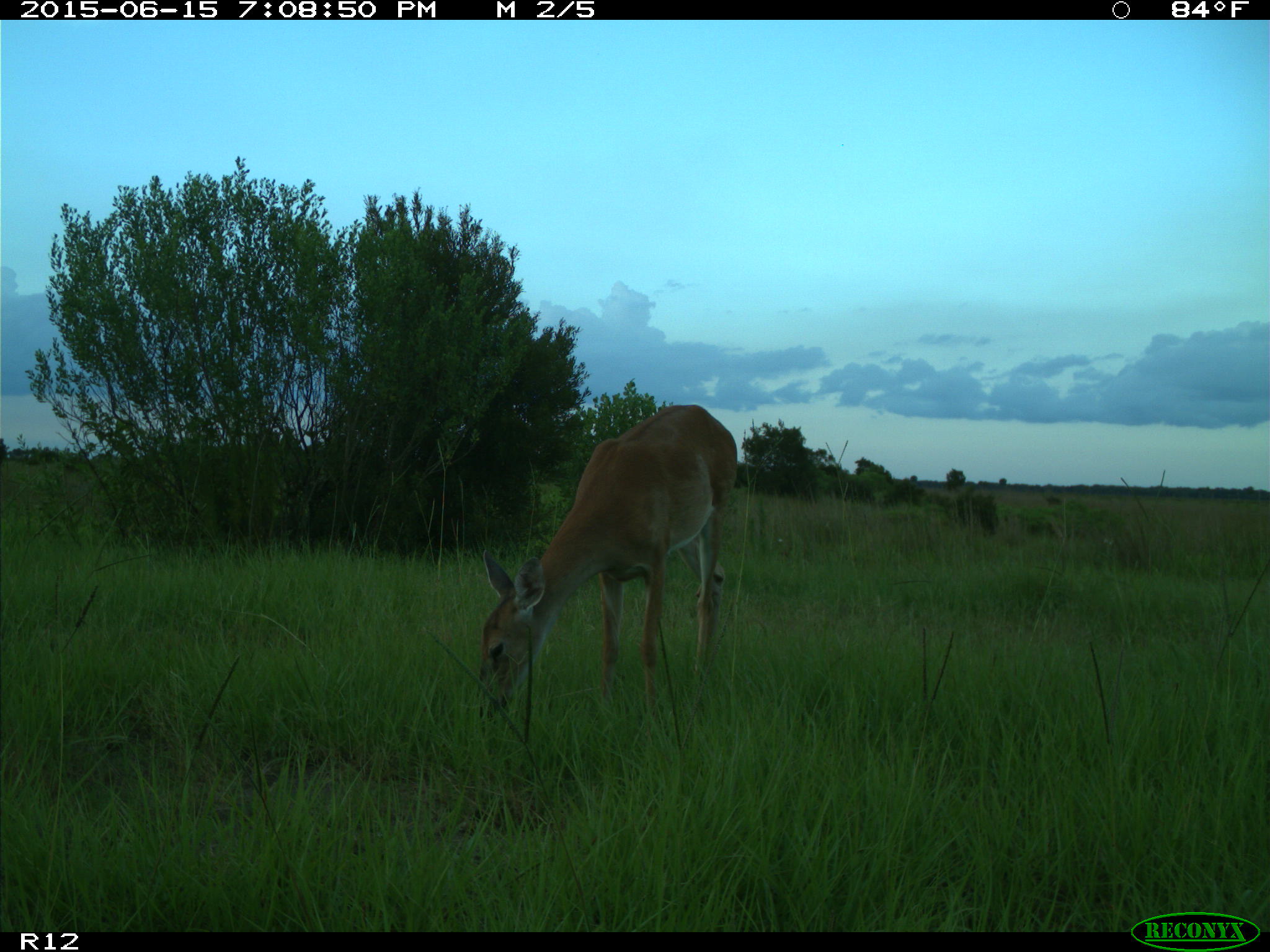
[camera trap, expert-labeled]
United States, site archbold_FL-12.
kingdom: Animalia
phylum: Chordata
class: Mammalia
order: Artiodactyla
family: Cervidae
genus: Odocoileus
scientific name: Odocoileus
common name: deer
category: unidentified deer